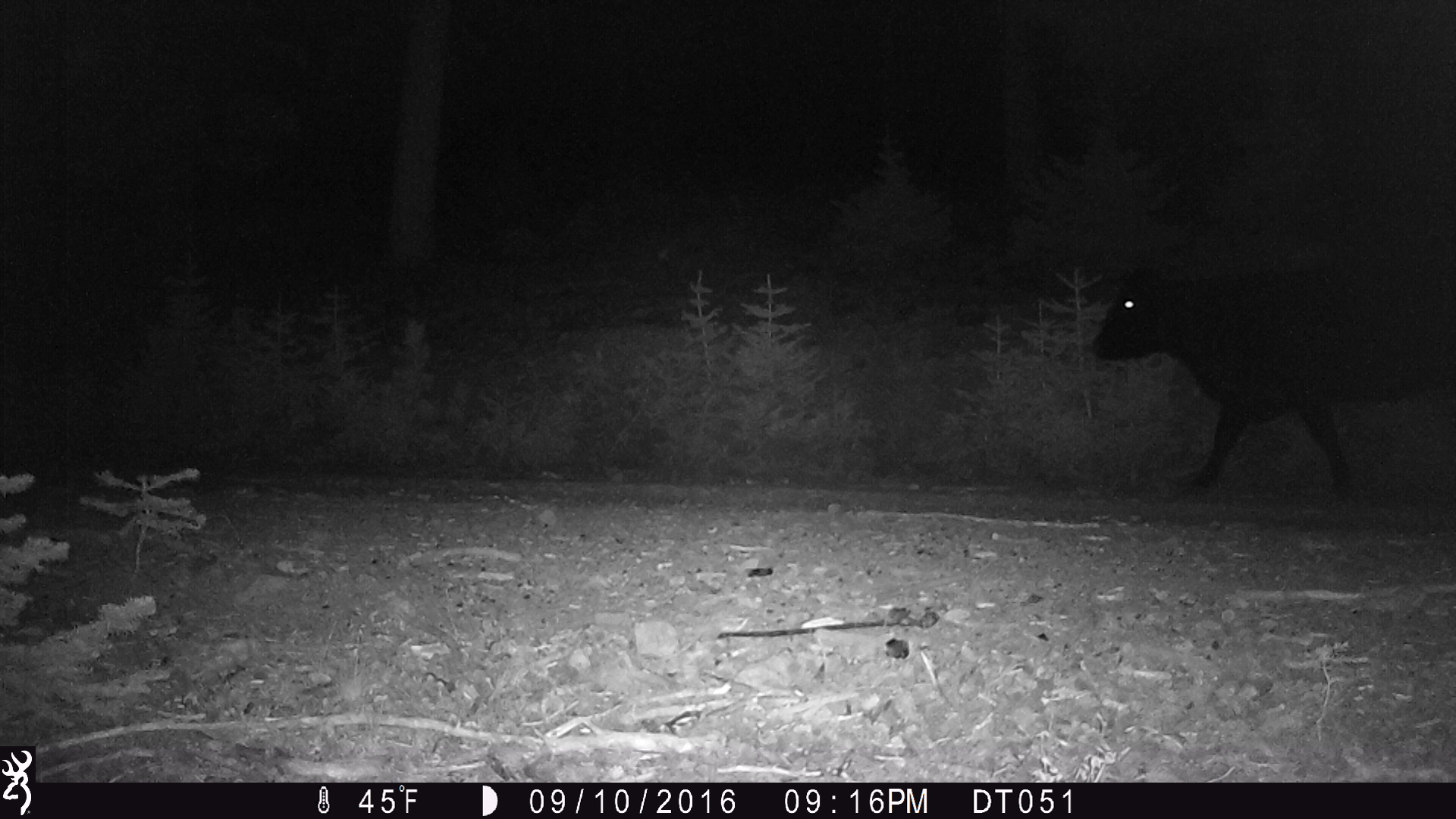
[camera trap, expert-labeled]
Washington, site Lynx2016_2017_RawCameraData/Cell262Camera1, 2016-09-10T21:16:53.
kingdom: Animalia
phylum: Chordata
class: Mammalia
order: Artiodactyla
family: Bovidae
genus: Bos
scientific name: Bos taurus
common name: domestic cattle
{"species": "domestic cattle (Bos taurus)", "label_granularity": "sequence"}